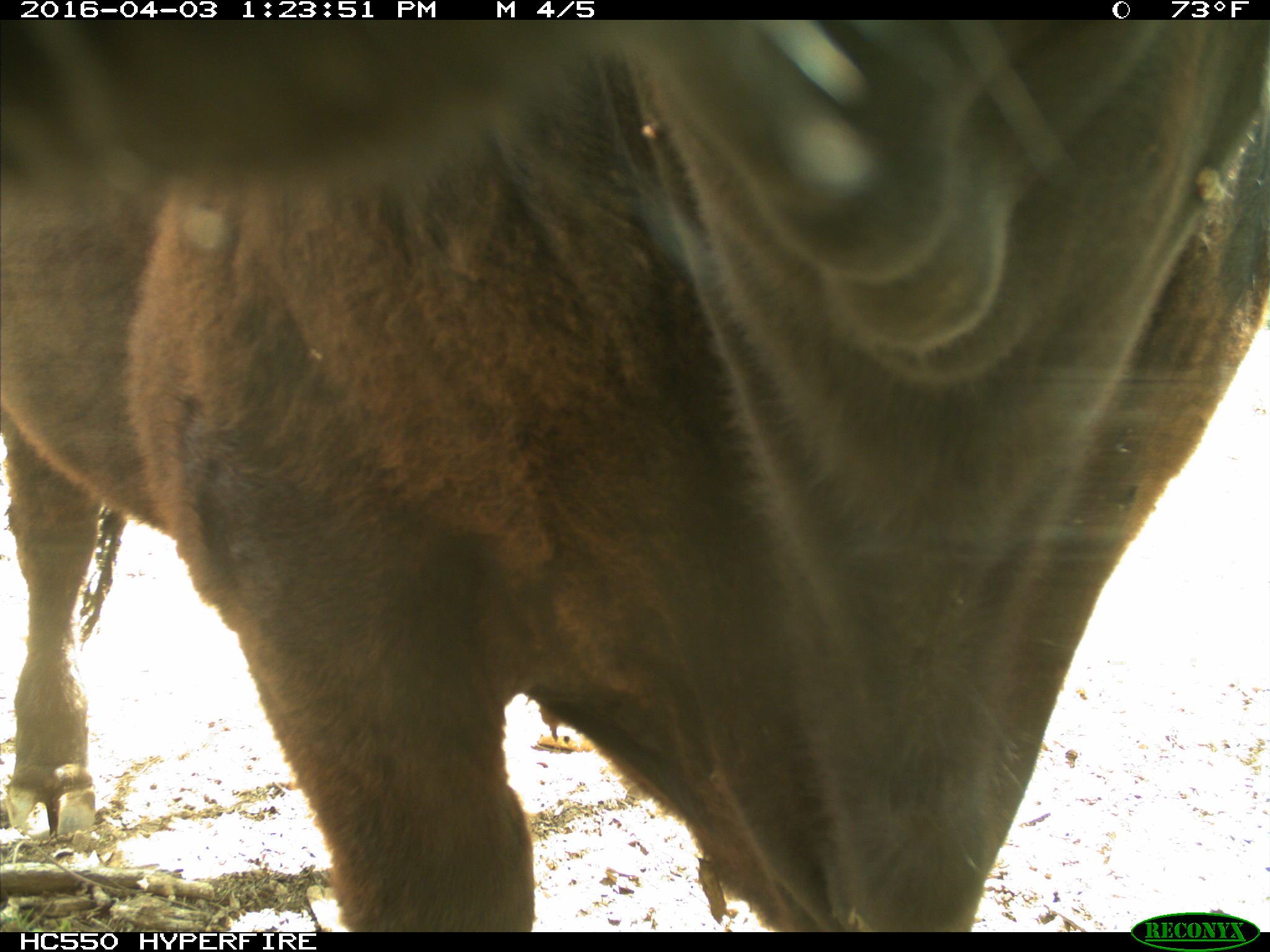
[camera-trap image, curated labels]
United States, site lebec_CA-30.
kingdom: Animalia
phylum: Chordata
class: Mammalia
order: Artiodactyla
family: Bovidae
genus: Bos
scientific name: Bos taurus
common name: domestic cow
Bos taurus (domestic cow).